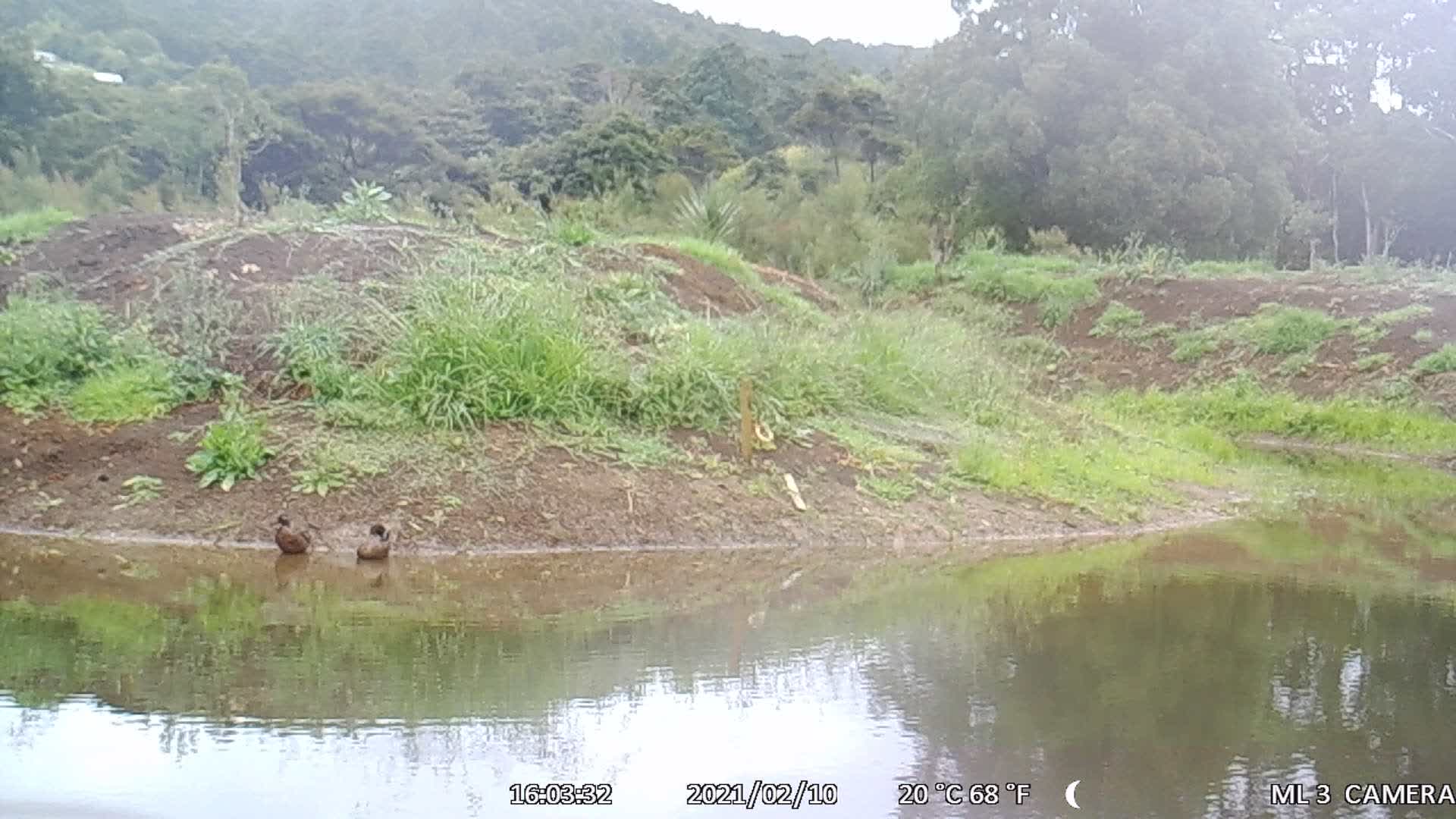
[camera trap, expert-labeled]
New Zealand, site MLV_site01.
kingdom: Animalia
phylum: Chordata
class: Aves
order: Anseriformes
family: Anatidae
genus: Anas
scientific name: Anas chlorotis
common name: brown teal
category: pateke